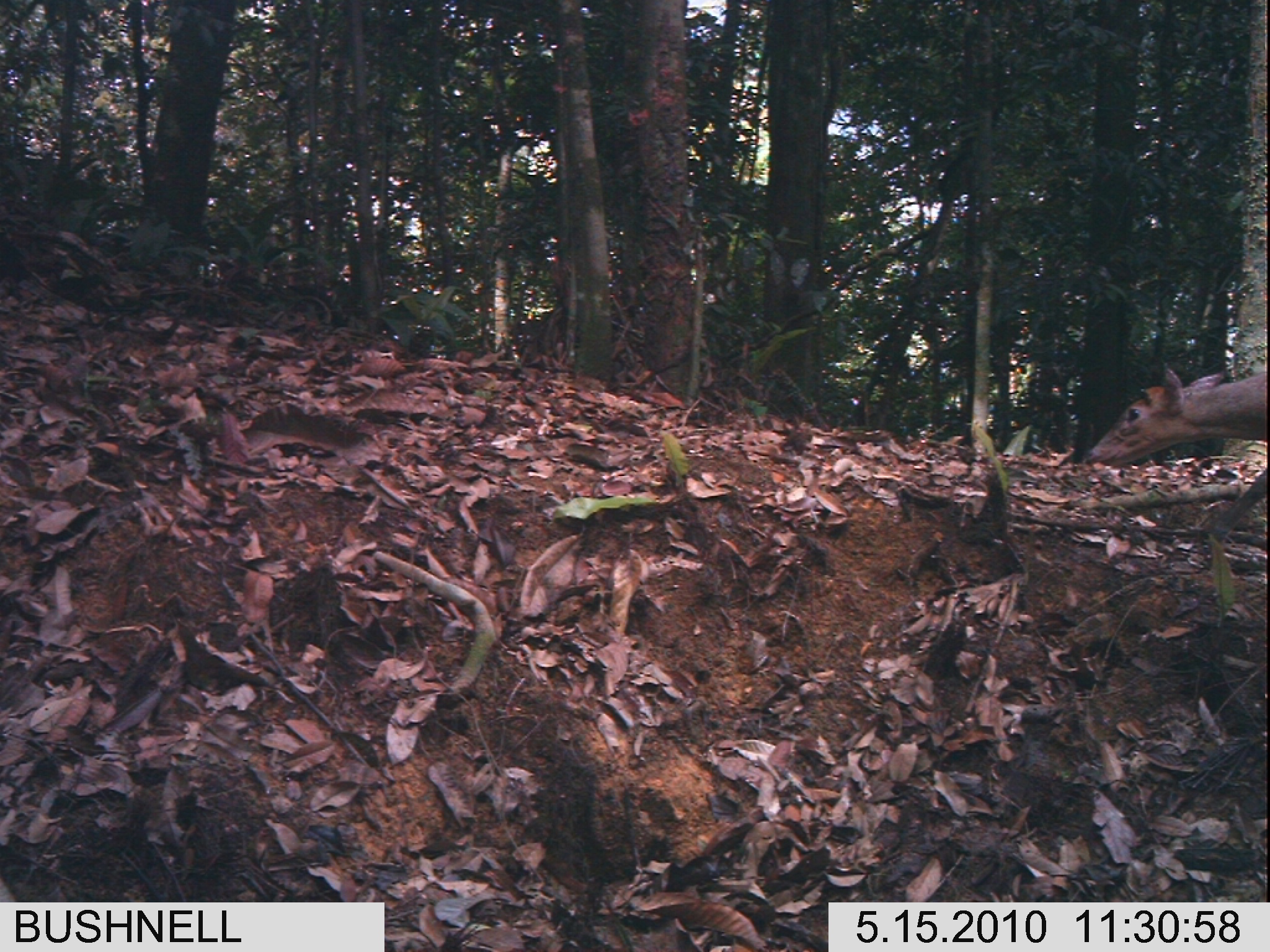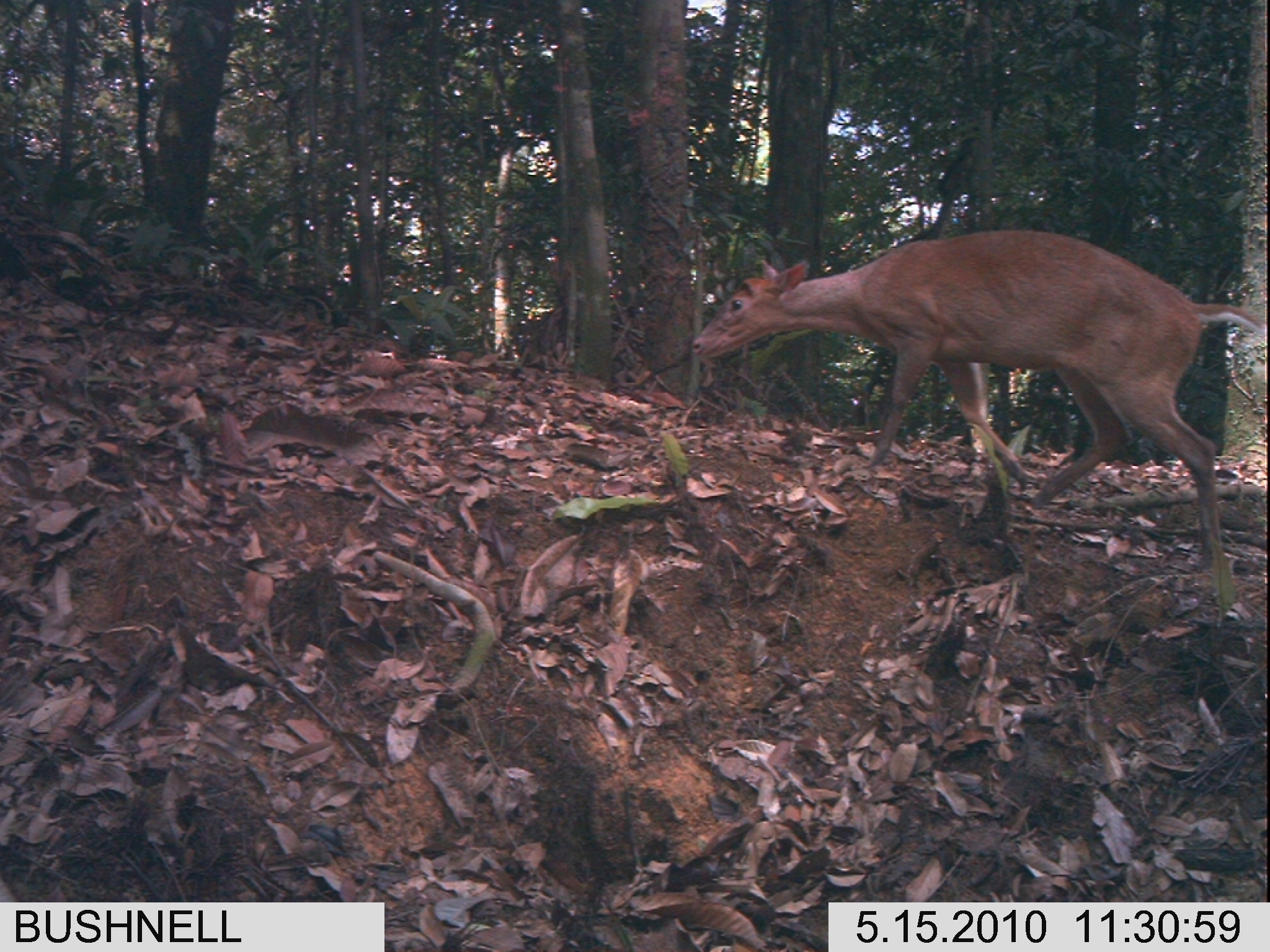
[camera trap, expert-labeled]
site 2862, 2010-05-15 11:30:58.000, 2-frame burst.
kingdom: Animalia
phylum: Chordata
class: Mammalia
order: Artiodactyla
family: Cervidae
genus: Muntiacus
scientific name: Muntiacus muntjak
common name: southern red muntjac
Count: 1.